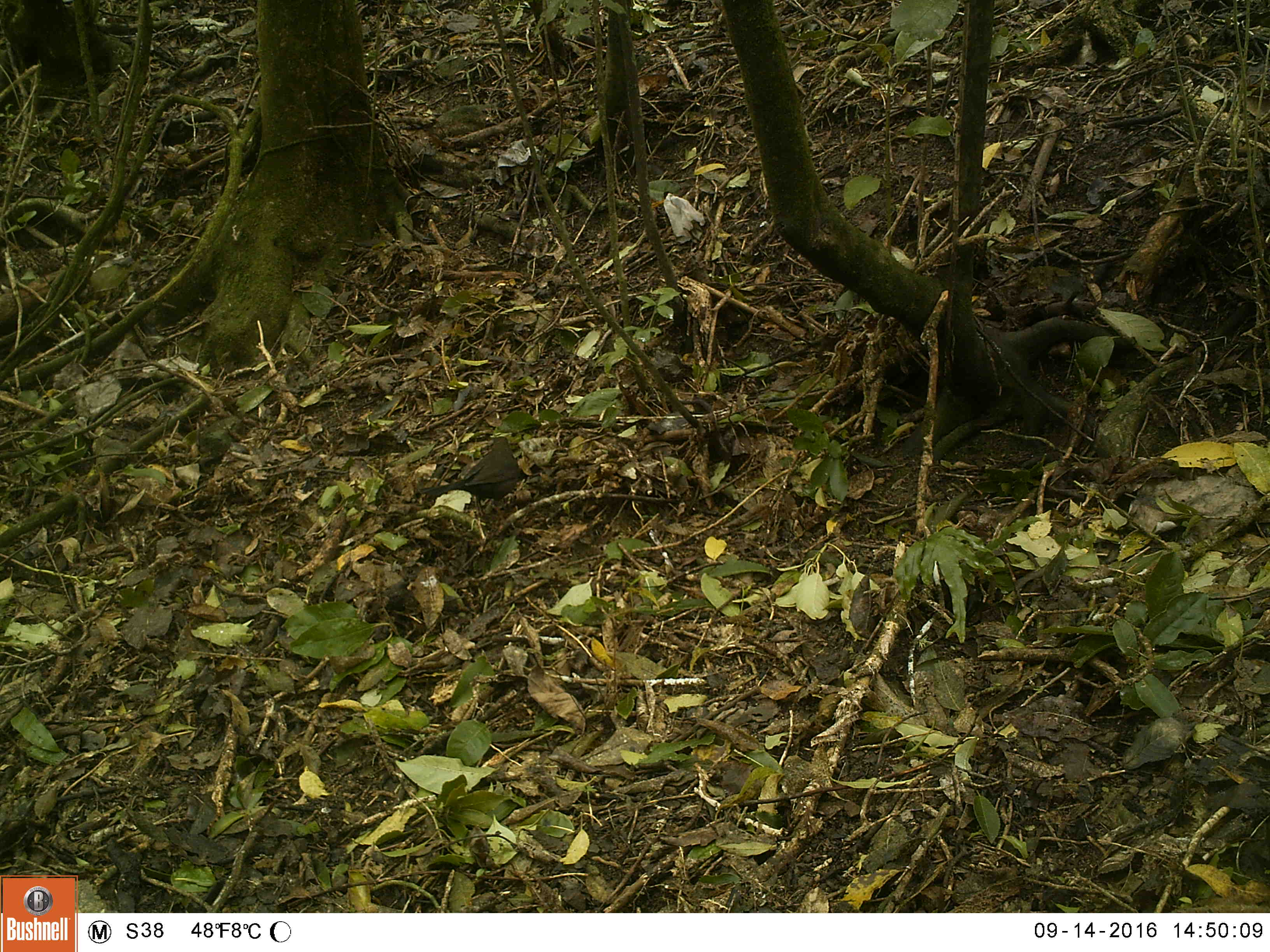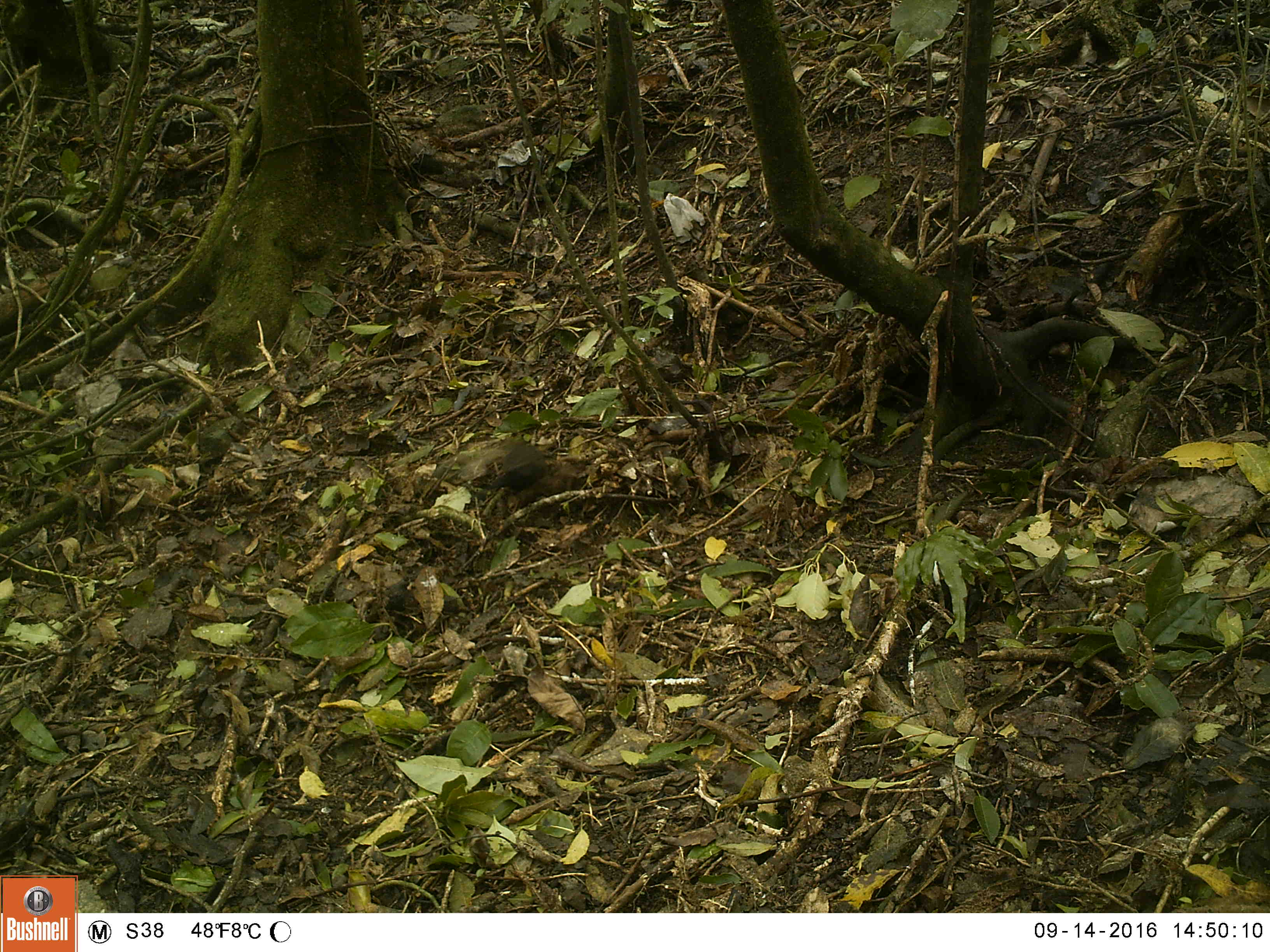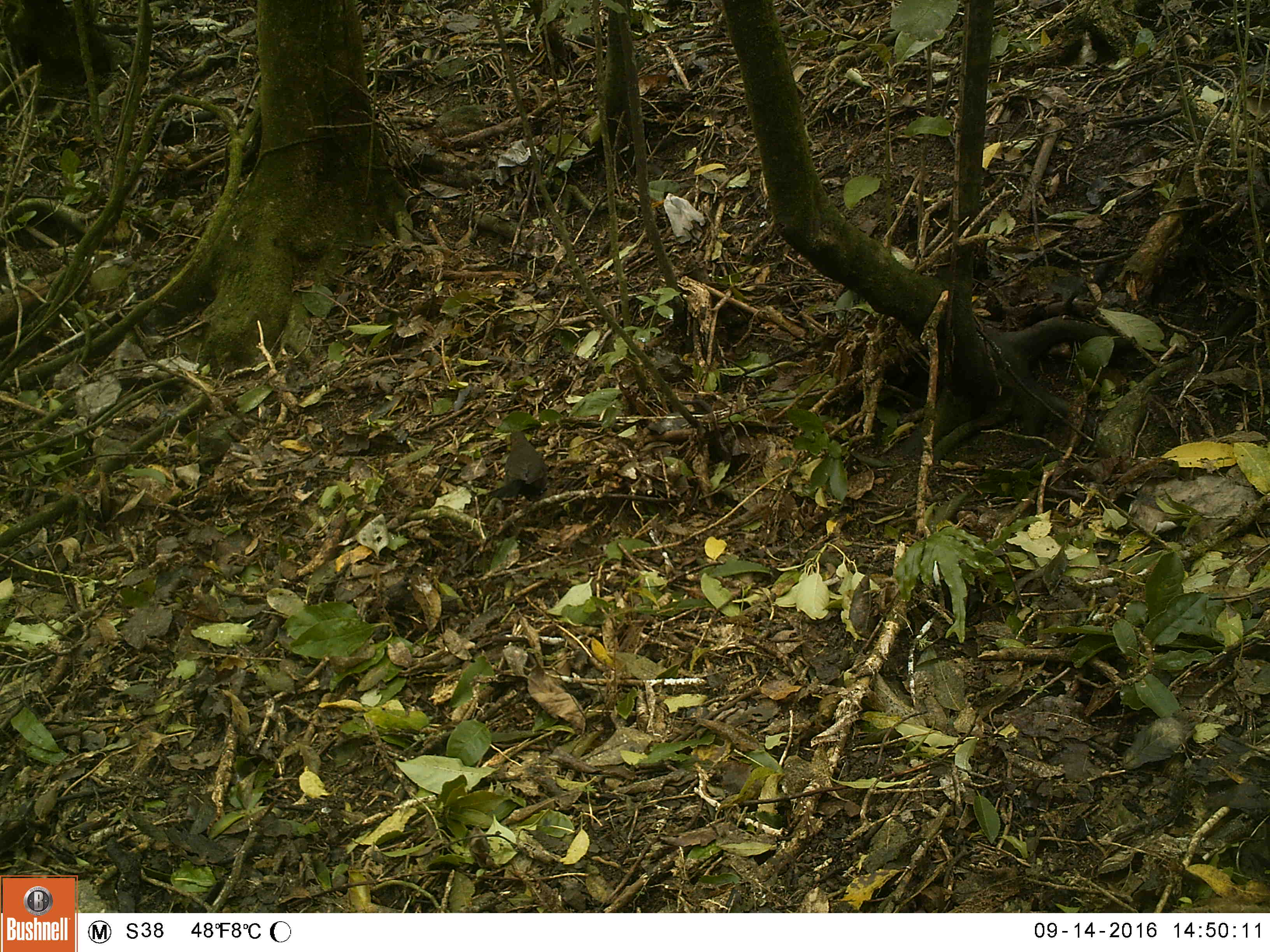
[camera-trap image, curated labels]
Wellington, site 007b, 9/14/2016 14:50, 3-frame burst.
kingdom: Animalia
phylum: Chordata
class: Aves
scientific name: Aves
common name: bird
Bird (Aves).